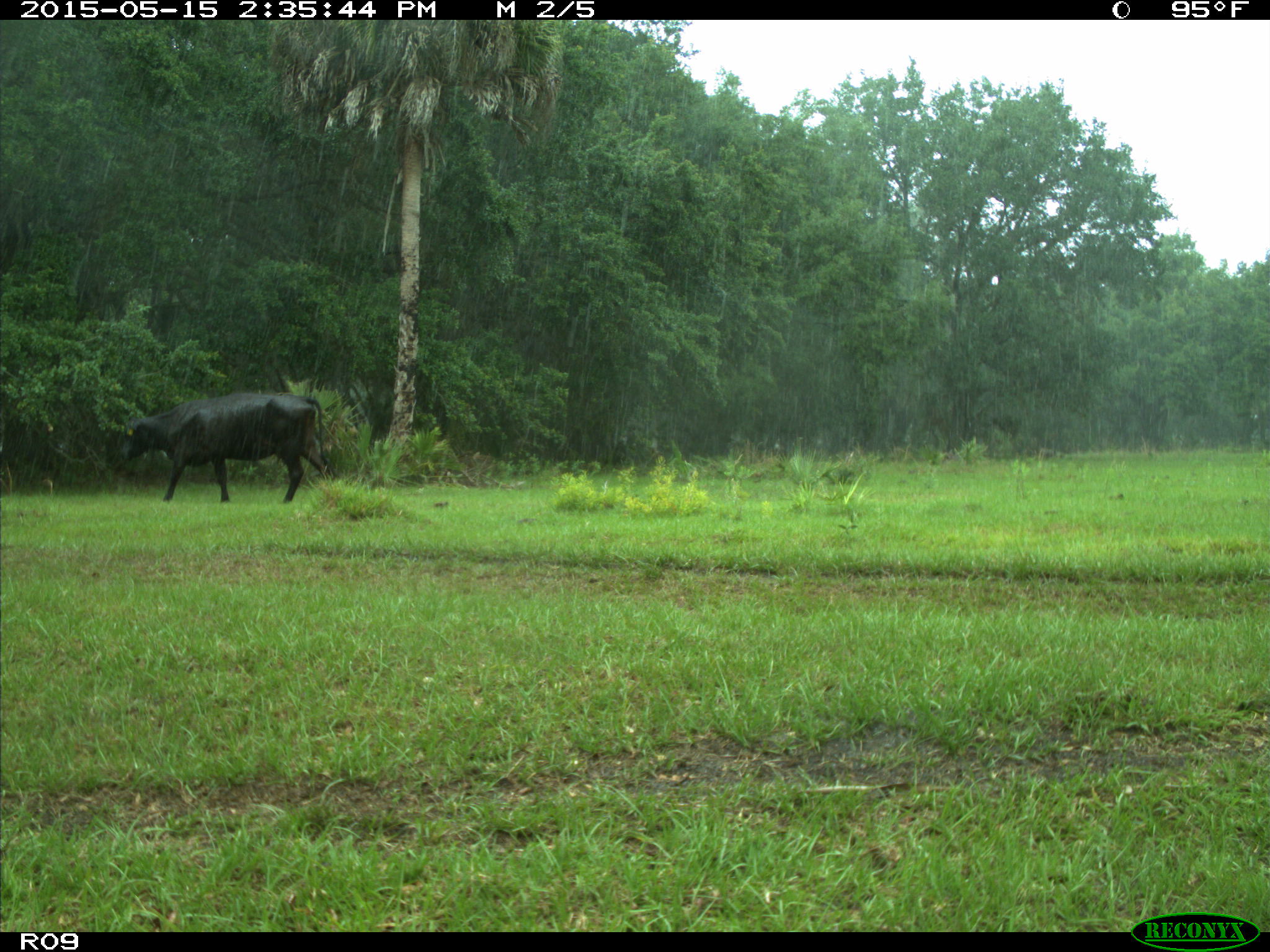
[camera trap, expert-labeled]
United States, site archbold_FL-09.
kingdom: Animalia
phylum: Chordata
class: Mammalia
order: Artiodactyla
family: Bovidae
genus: Bos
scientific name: Bos taurus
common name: domestic cow